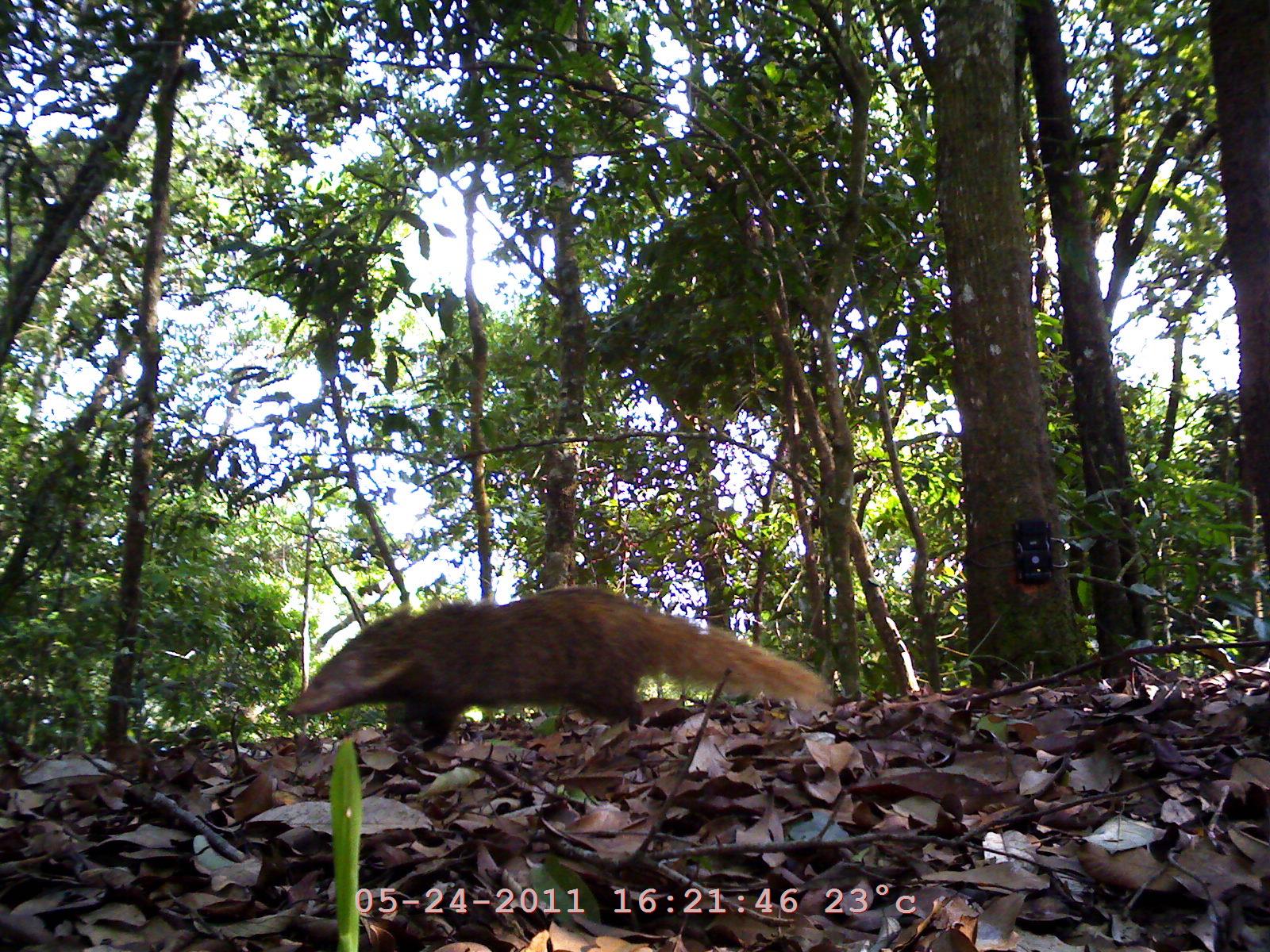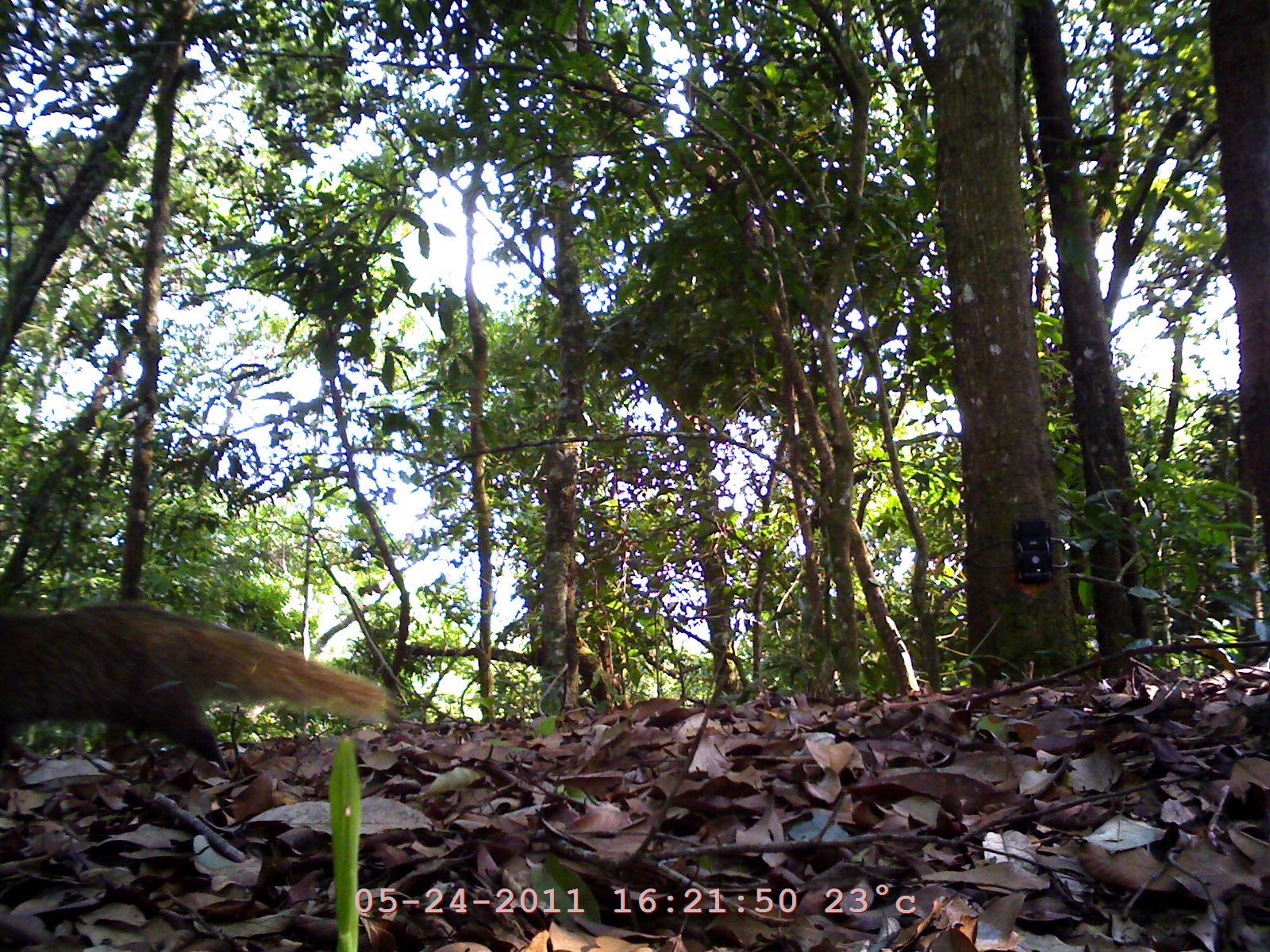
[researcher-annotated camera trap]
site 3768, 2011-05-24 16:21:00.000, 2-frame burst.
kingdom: Animalia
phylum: Chordata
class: Mammalia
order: Carnivora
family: Herpestidae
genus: Urva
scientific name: Urva urva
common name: crab-eating mongoose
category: herpestes urva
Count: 1.